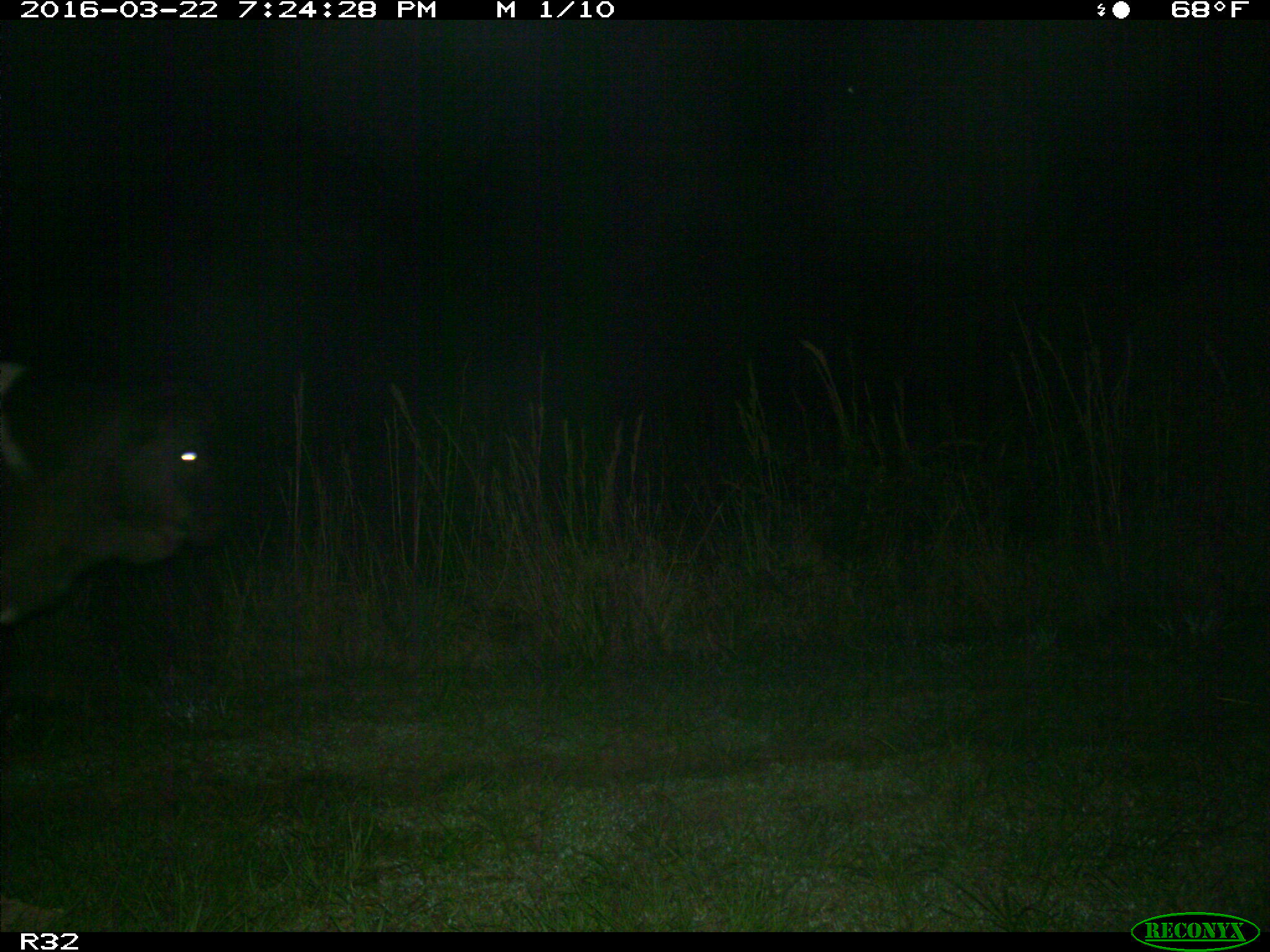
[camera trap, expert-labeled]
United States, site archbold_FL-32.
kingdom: Animalia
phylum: Chordata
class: Mammalia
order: Artiodactyla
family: Bovidae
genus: Bos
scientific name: Bos taurus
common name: domestic cow